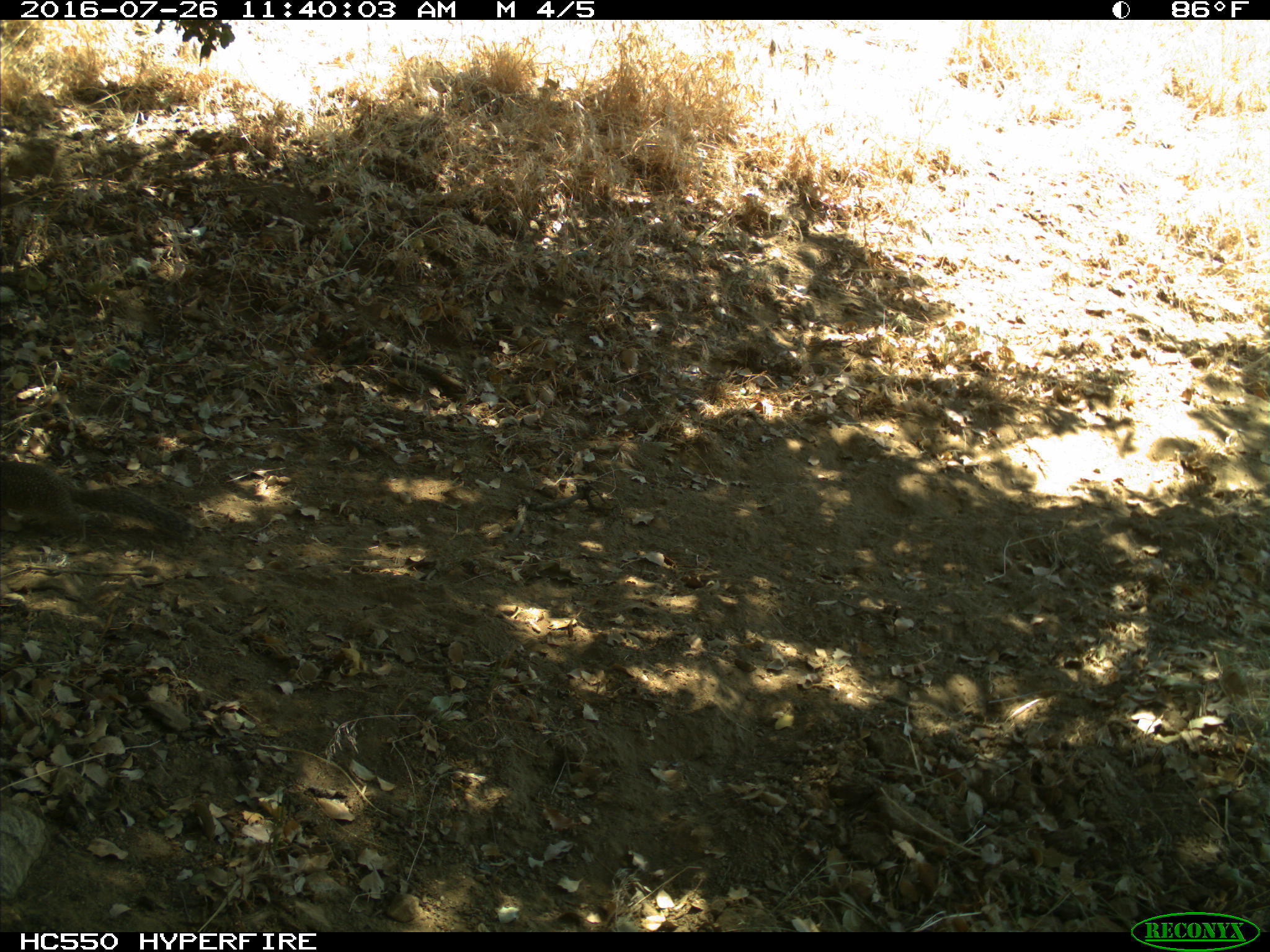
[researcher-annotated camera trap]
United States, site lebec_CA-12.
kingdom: Animalia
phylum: Chordata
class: Mammalia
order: Rodentia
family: Sciuridae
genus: Otospermophilus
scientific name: Otospermophilus beecheyi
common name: california ground squirrel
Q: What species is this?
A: Otospermophilus beecheyi (california ground squirrel).